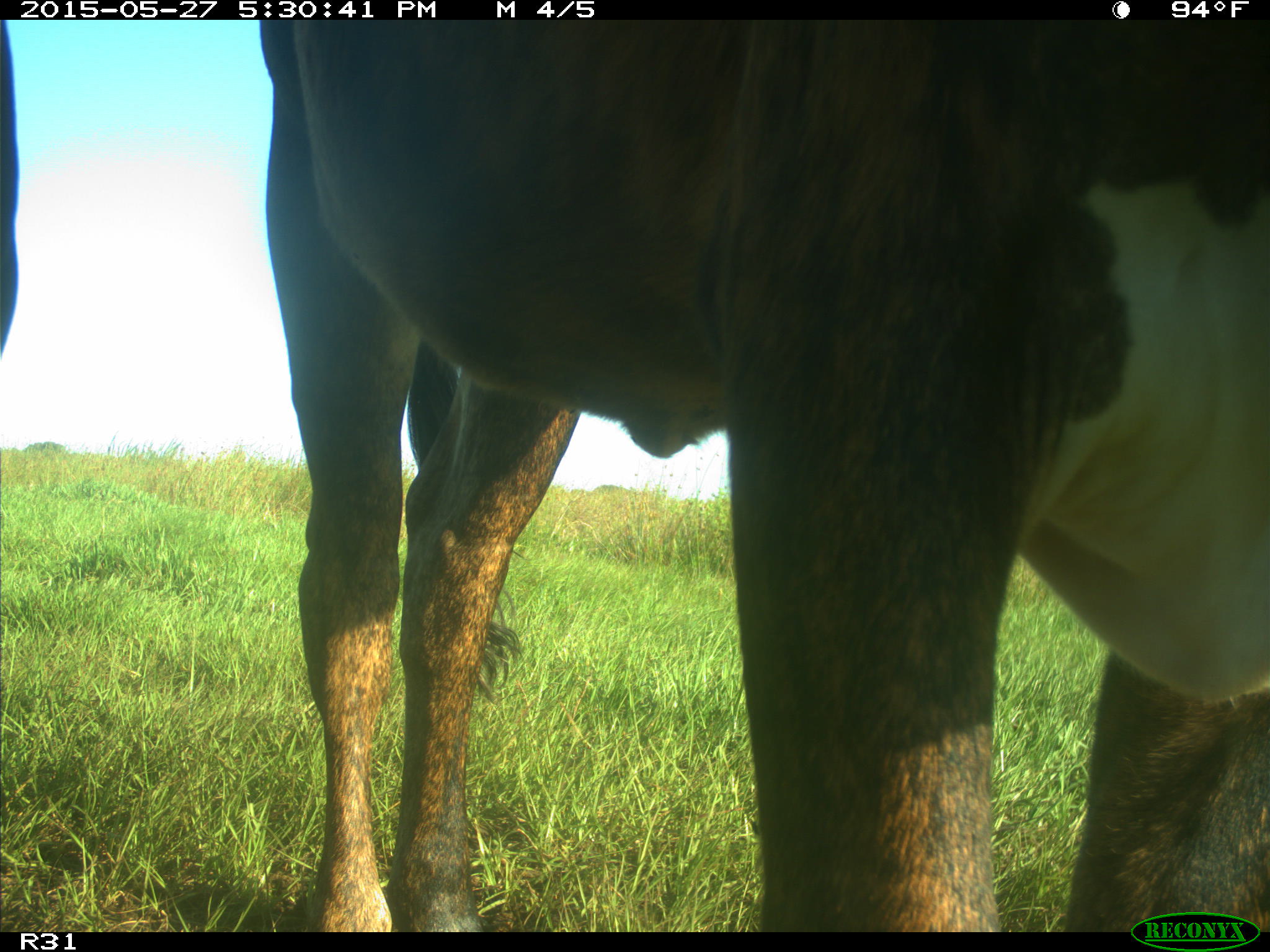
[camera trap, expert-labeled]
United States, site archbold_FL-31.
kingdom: Animalia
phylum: Chordata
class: Mammalia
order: Artiodactyla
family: Bovidae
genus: Bos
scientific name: Bos taurus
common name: domestic cow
Bos taurus (domestic cow).